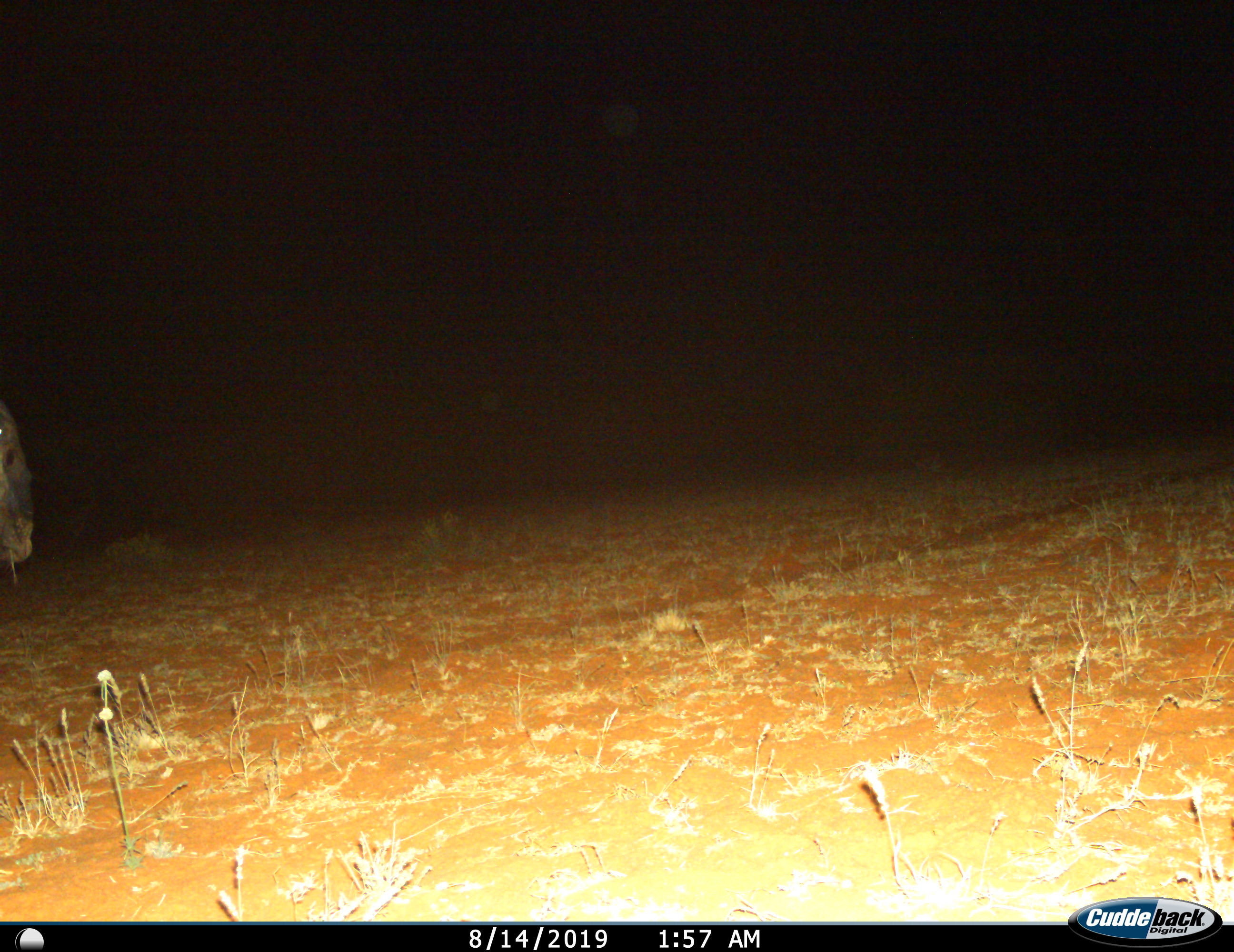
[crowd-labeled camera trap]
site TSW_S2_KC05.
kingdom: Animalia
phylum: Chordata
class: Mammalia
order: Artiodactyla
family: Bovidae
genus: Connochaetes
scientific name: Connochaetes taurinus taurinus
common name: blue wildebeest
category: wildebeestblue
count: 1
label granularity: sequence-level